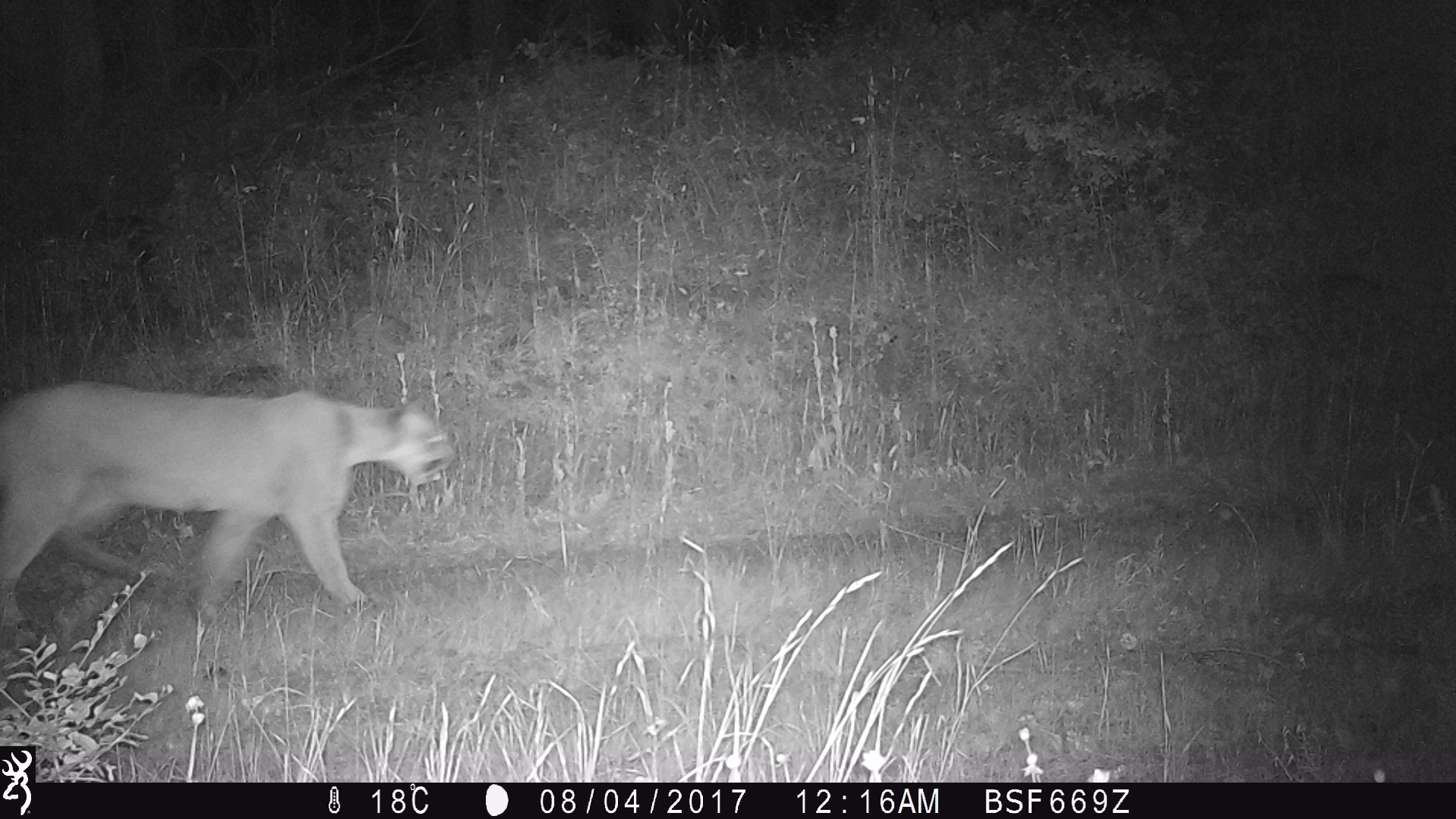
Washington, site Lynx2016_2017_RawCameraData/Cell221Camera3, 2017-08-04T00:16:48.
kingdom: Animalia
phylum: Chordata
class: Mammalia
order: Carnivora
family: Felidae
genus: Puma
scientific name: Puma concolor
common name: mountain lion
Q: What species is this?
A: Puma concolor (mountain lion).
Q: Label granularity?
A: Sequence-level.